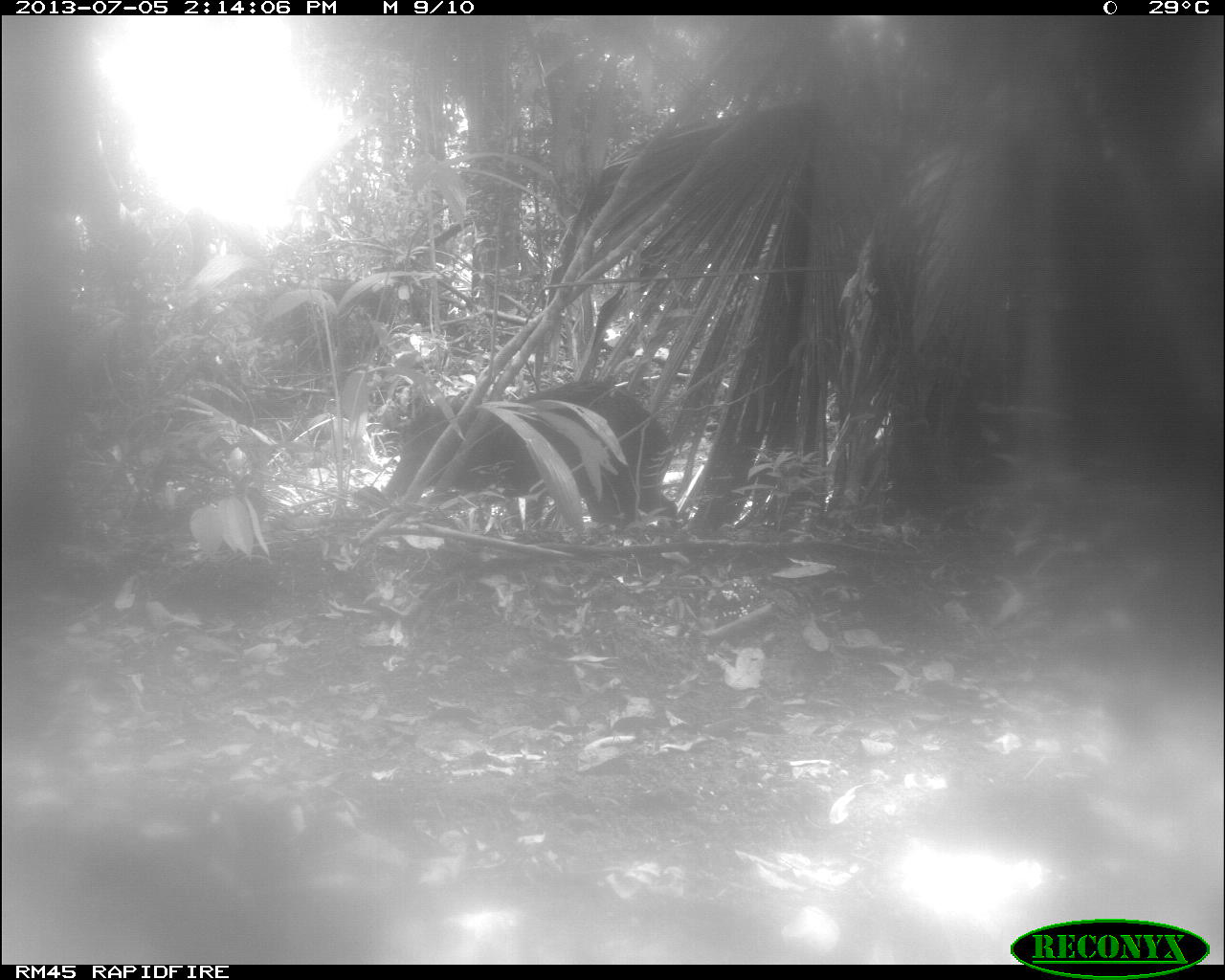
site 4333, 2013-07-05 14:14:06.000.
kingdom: Animalia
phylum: Chordata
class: Mammalia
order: Artiodactyla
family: Tayassuidae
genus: Tayassu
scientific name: Tayassu pecari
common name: white-lipped peccary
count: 2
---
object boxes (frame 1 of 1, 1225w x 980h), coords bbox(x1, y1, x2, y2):
tayassu pecari: bbox(377, 379, 678, 521)